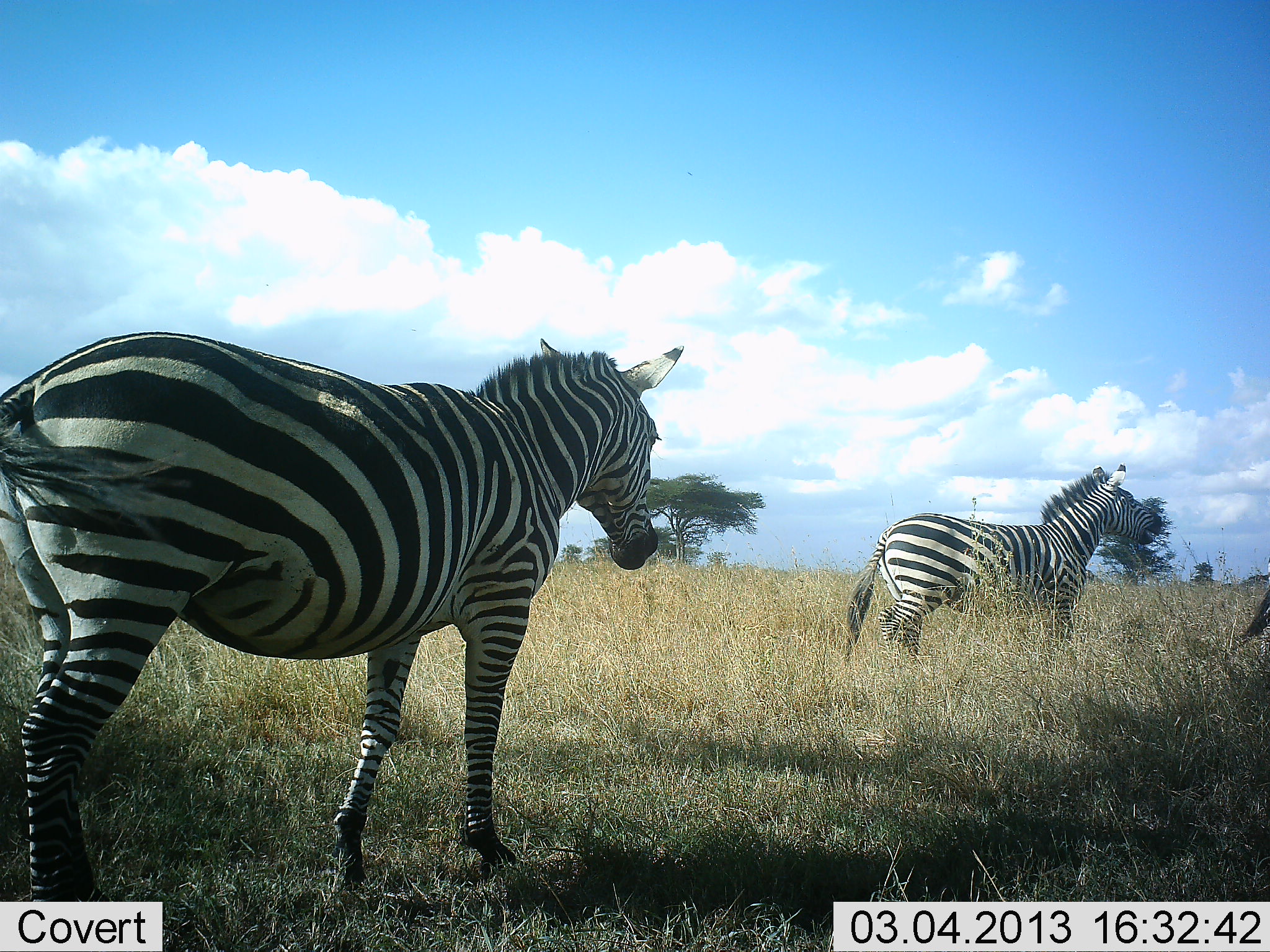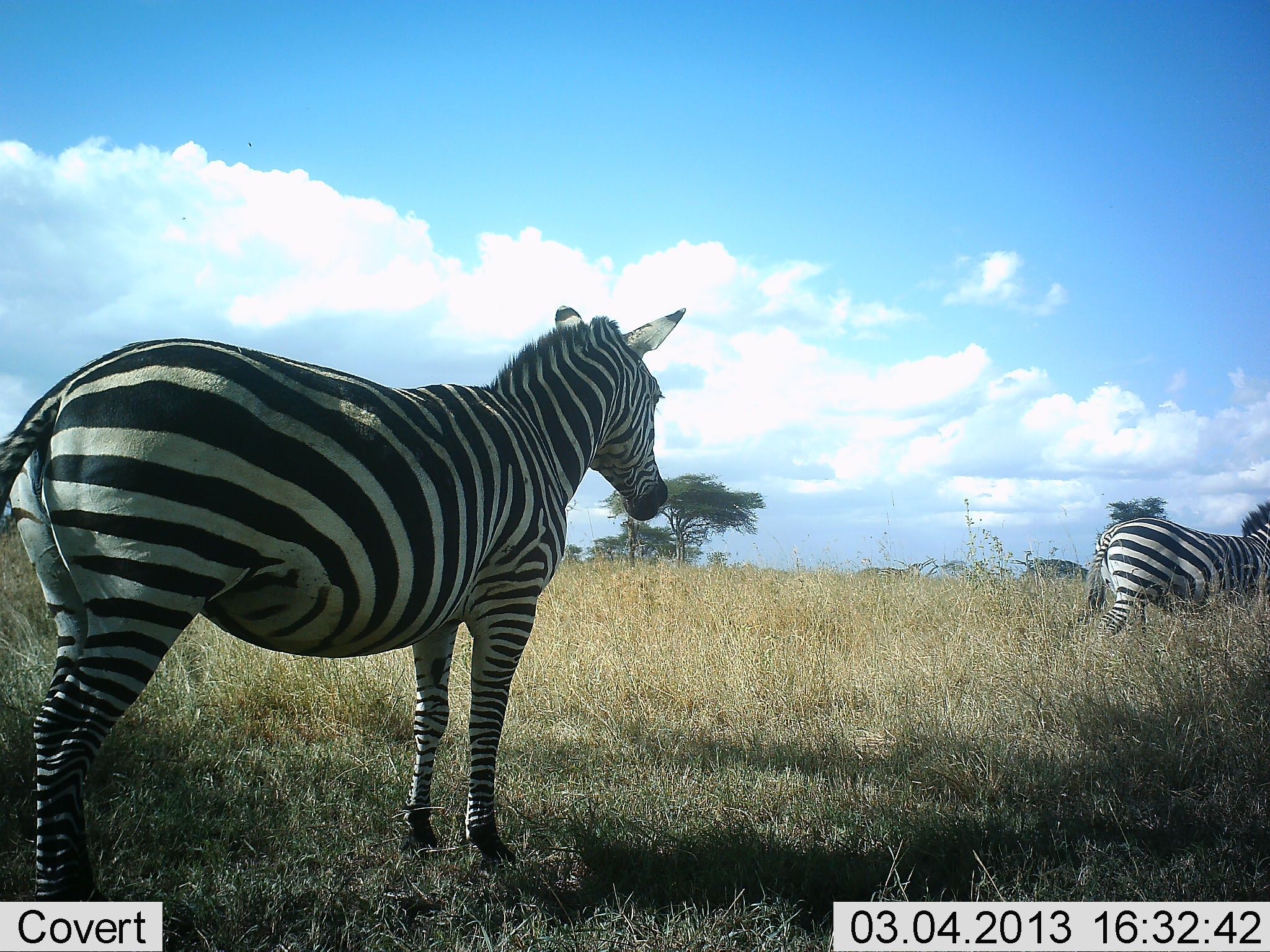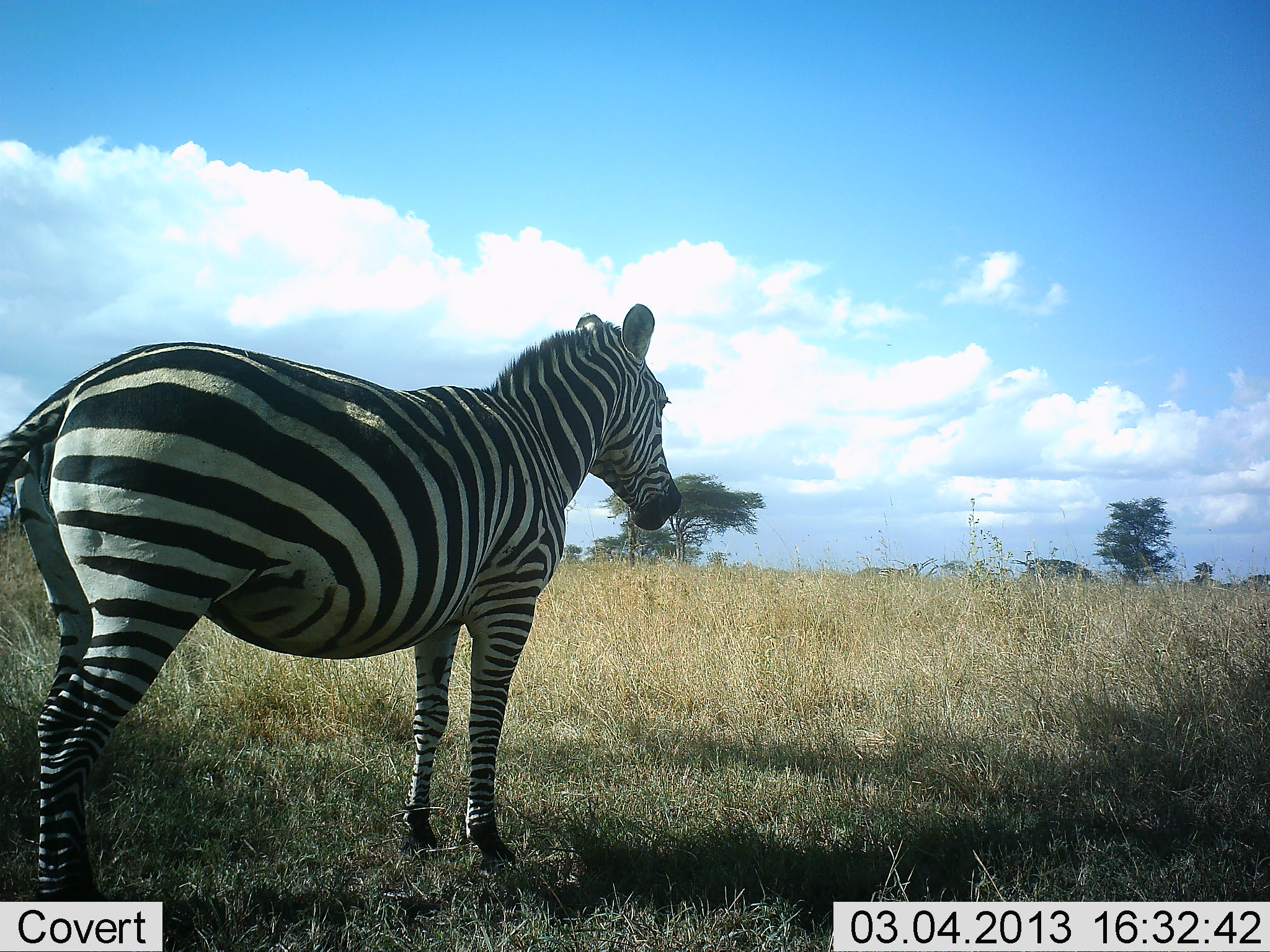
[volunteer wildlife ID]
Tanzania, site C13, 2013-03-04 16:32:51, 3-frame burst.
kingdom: Animalia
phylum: Chordata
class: Mammalia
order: Perissodactyla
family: Equidae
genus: Equus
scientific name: Equus quagga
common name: plains zebra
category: zebra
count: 3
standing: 67%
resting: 3%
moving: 79%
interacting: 0%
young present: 0%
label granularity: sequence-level